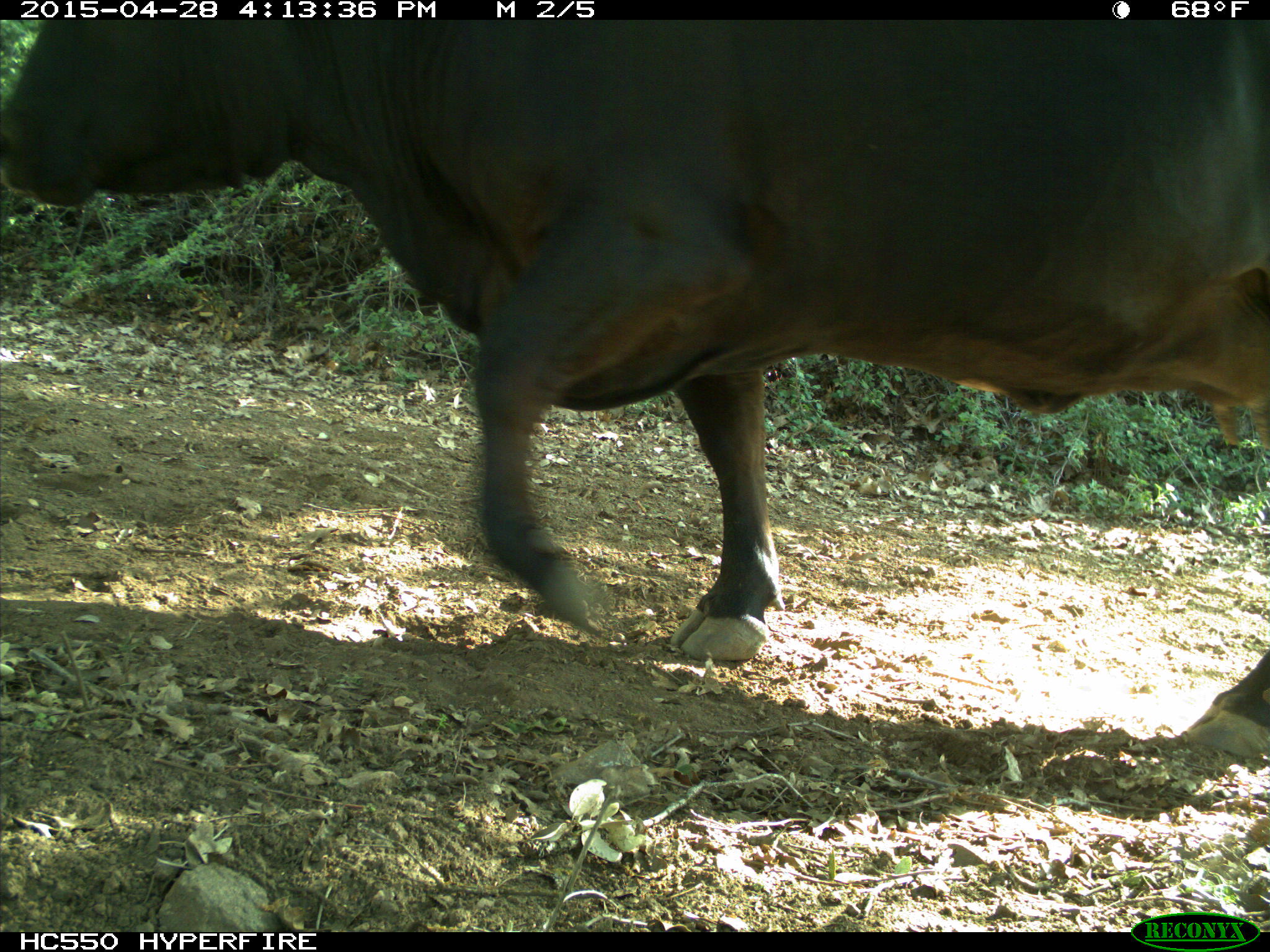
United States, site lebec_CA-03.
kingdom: Animalia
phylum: Chordata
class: Mammalia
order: Artiodactyla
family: Bovidae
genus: Bos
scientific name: Bos taurus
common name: domestic cow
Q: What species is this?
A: Bos taurus (domestic cow).